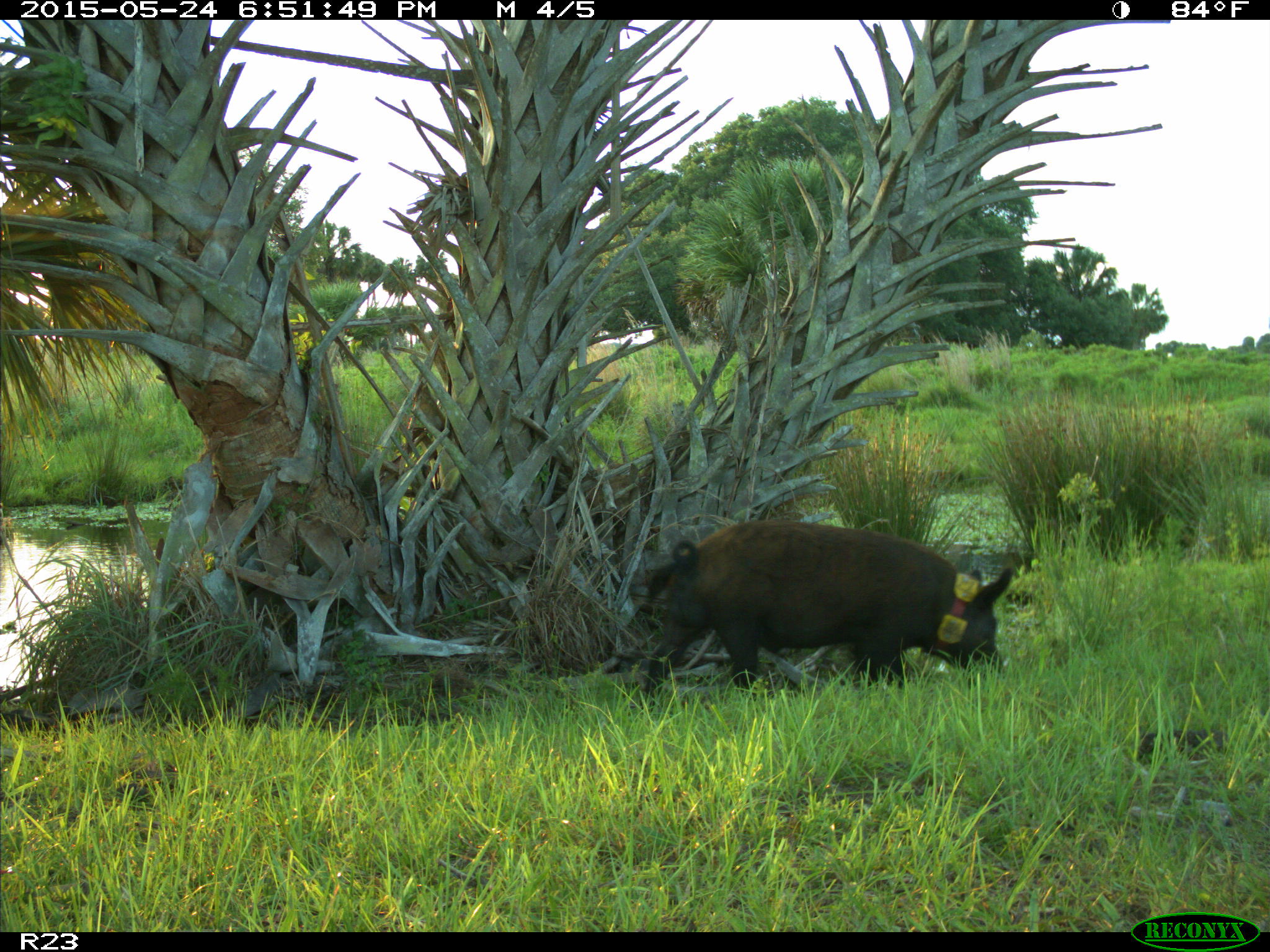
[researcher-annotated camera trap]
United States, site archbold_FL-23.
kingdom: Animalia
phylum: Chordata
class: Mammalia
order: Artiodactyla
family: Bovidae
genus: Bos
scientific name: Bos taurus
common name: domestic cow